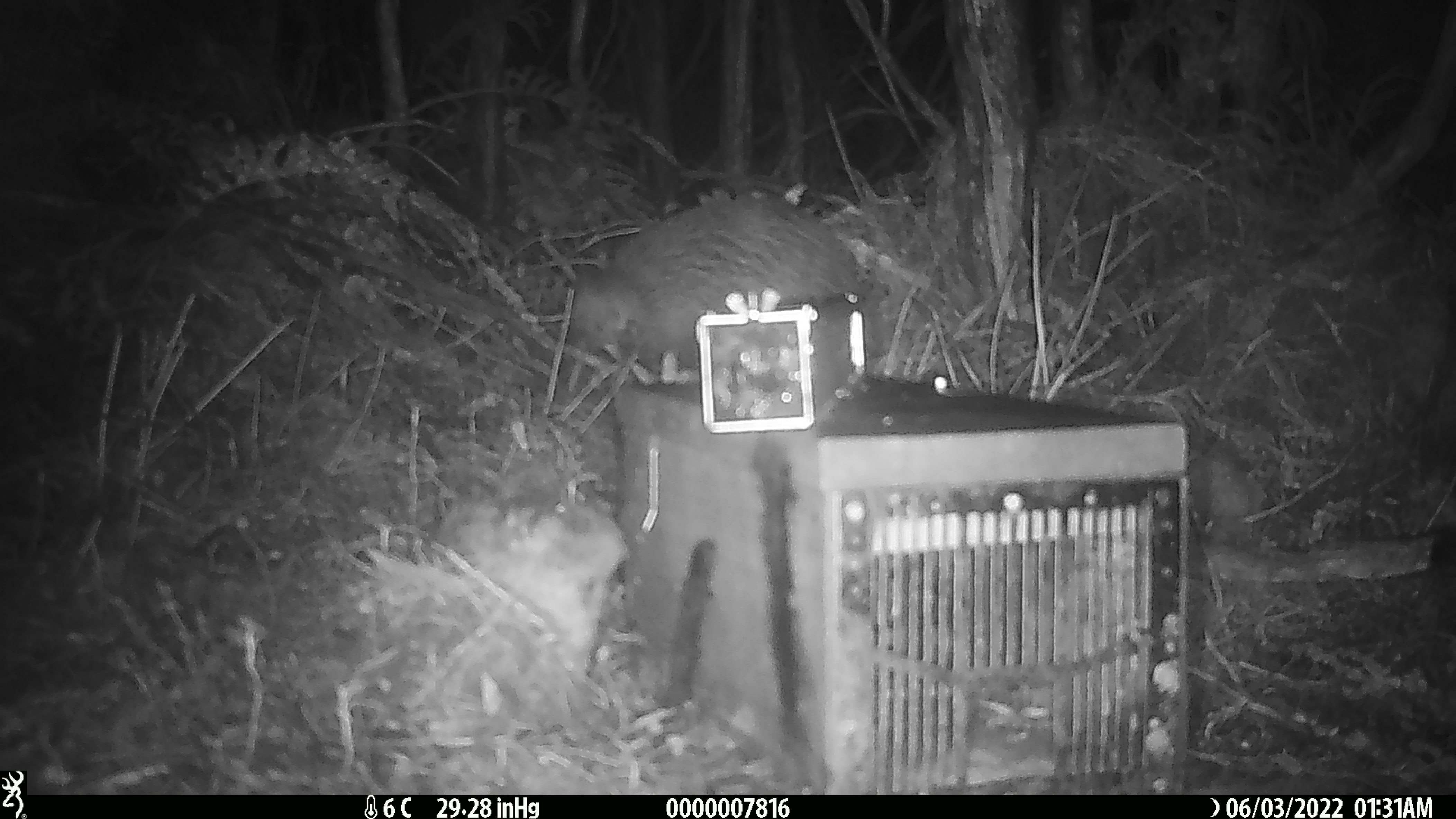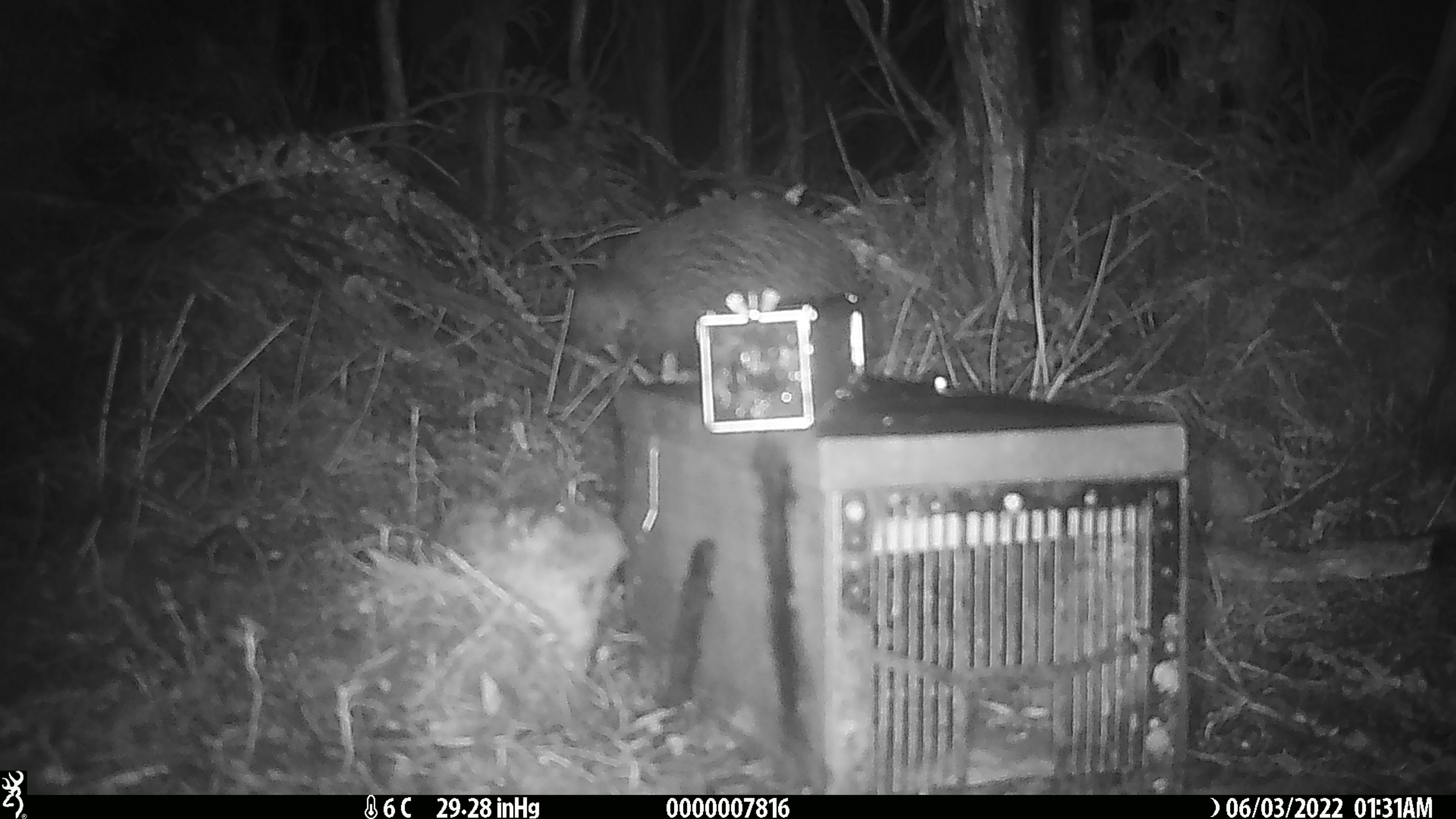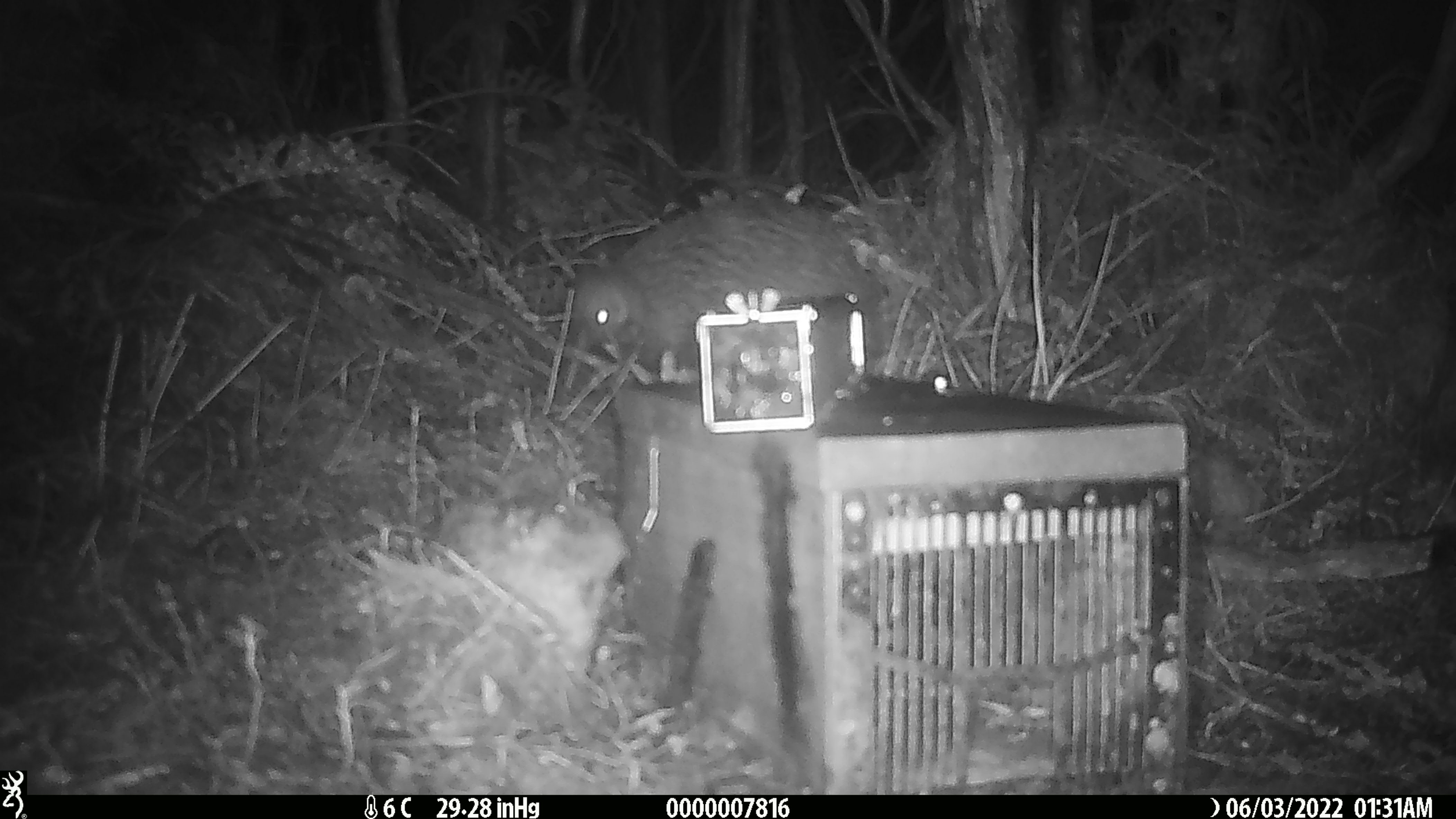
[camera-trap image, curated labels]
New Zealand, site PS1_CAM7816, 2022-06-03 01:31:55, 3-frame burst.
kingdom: Animalia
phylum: Chordata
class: Aves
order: Apterygiformes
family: Apterygidae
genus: Apteryx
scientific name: Apteryx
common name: kiwi